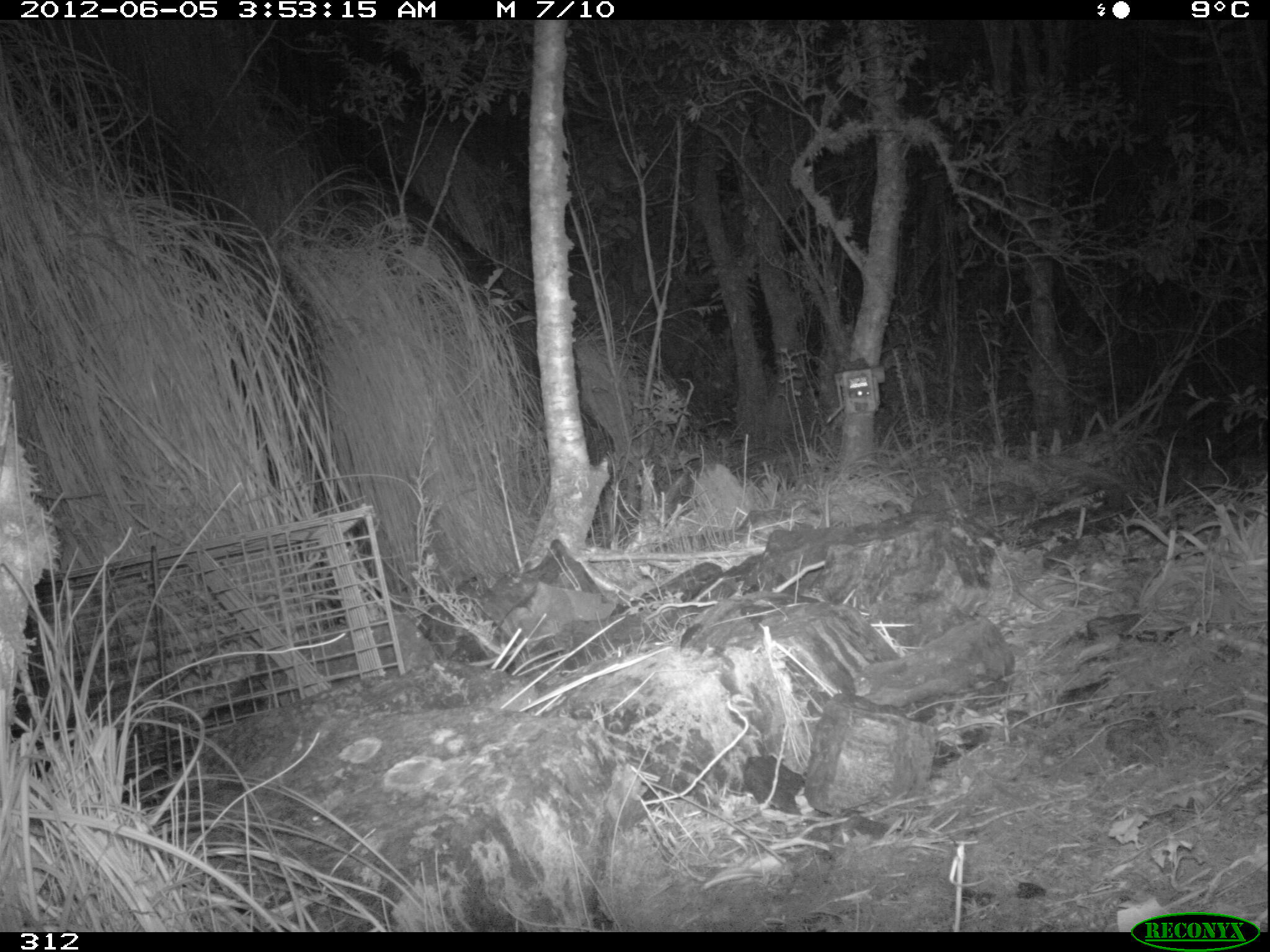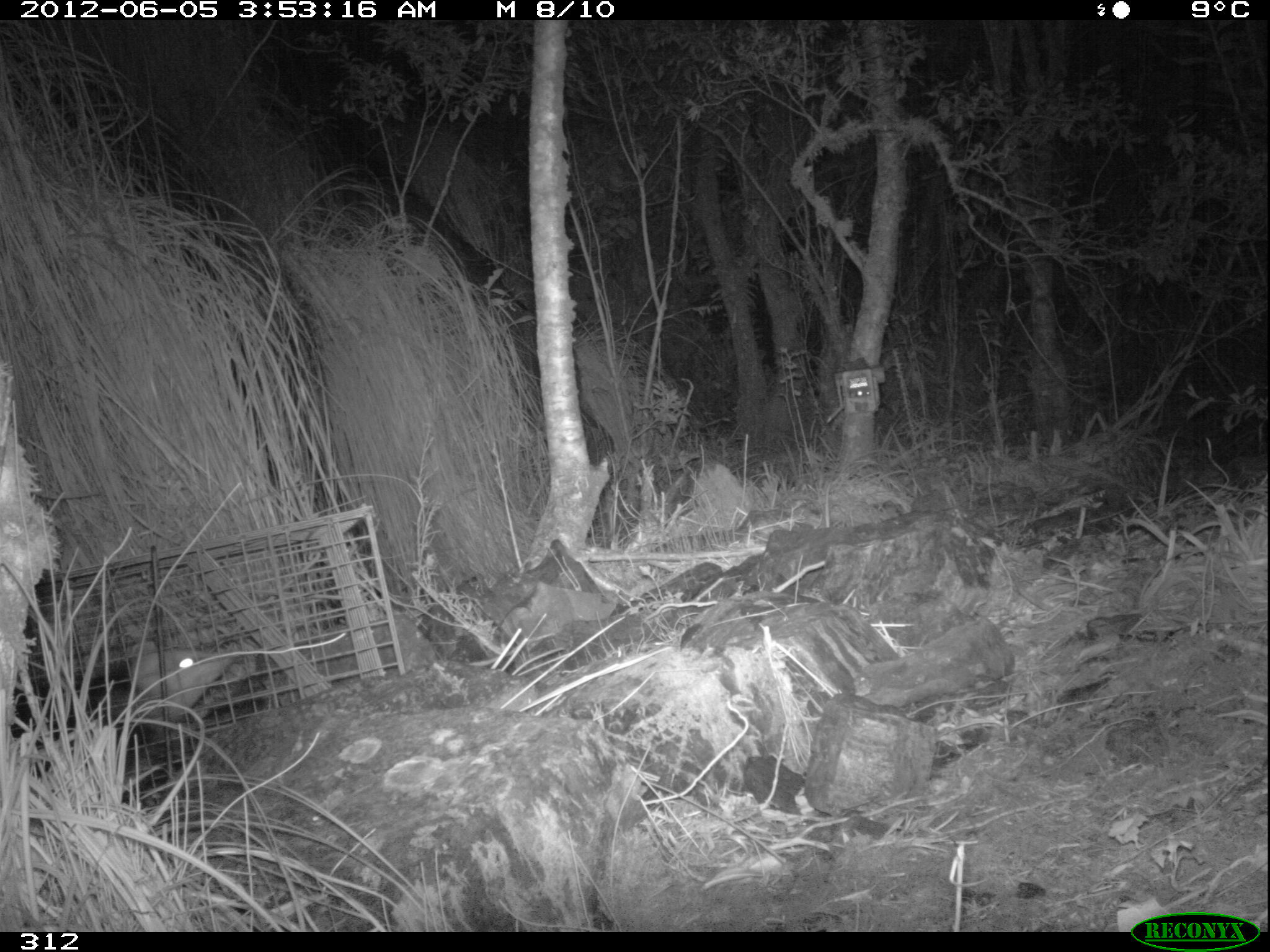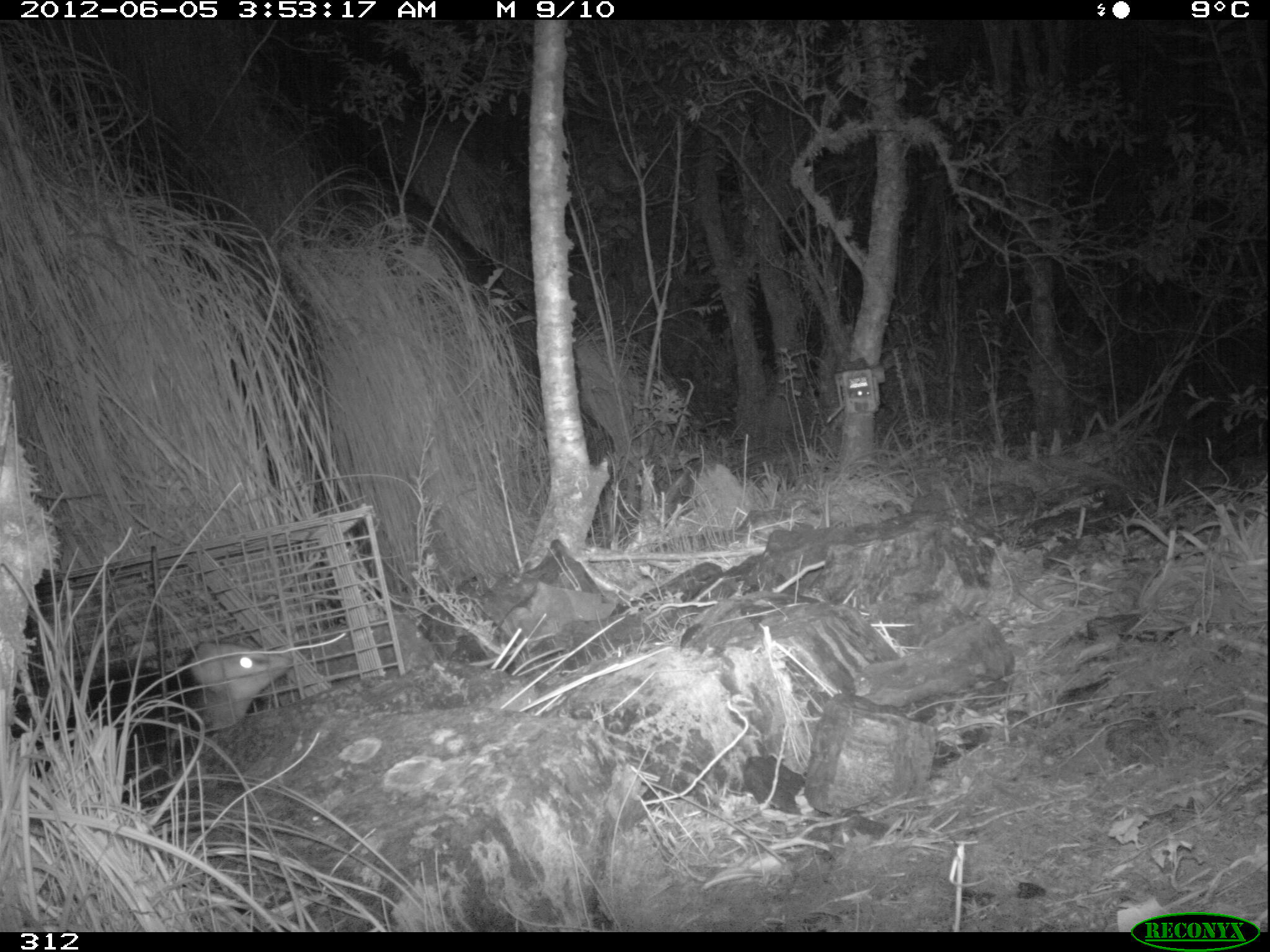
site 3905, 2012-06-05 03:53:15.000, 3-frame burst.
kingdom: Animalia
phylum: Chordata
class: Mammalia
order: Didelphimorphia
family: Didelphidae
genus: Didelphis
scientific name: Didelphis pernigra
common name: andean white-eared opossum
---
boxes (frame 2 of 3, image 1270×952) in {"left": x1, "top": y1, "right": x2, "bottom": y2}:
didelphis pernigra: {"left": 9, "top": 634, "right": 243, "bottom": 798}